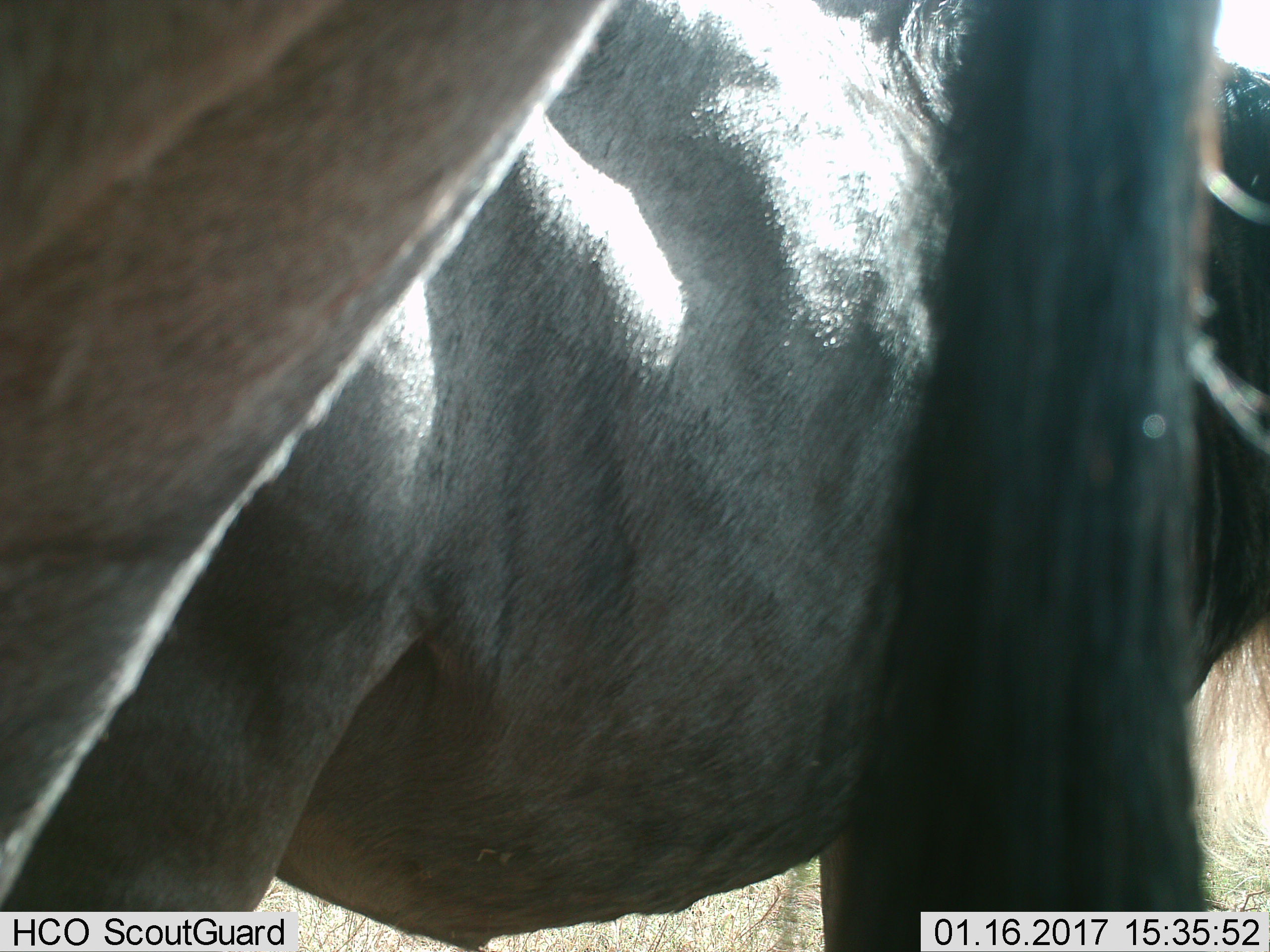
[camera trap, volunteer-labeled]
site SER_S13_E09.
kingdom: Animalia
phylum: Chordata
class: Mammalia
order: Artiodactyla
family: Bovidae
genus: Connochaetes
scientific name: Connochaetes taurinus taurinus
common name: blue wildebeest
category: wildebeestblue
Wildebeestblue (blue wildebeest) (Connochaetes taurinus taurinus), count 2. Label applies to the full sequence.